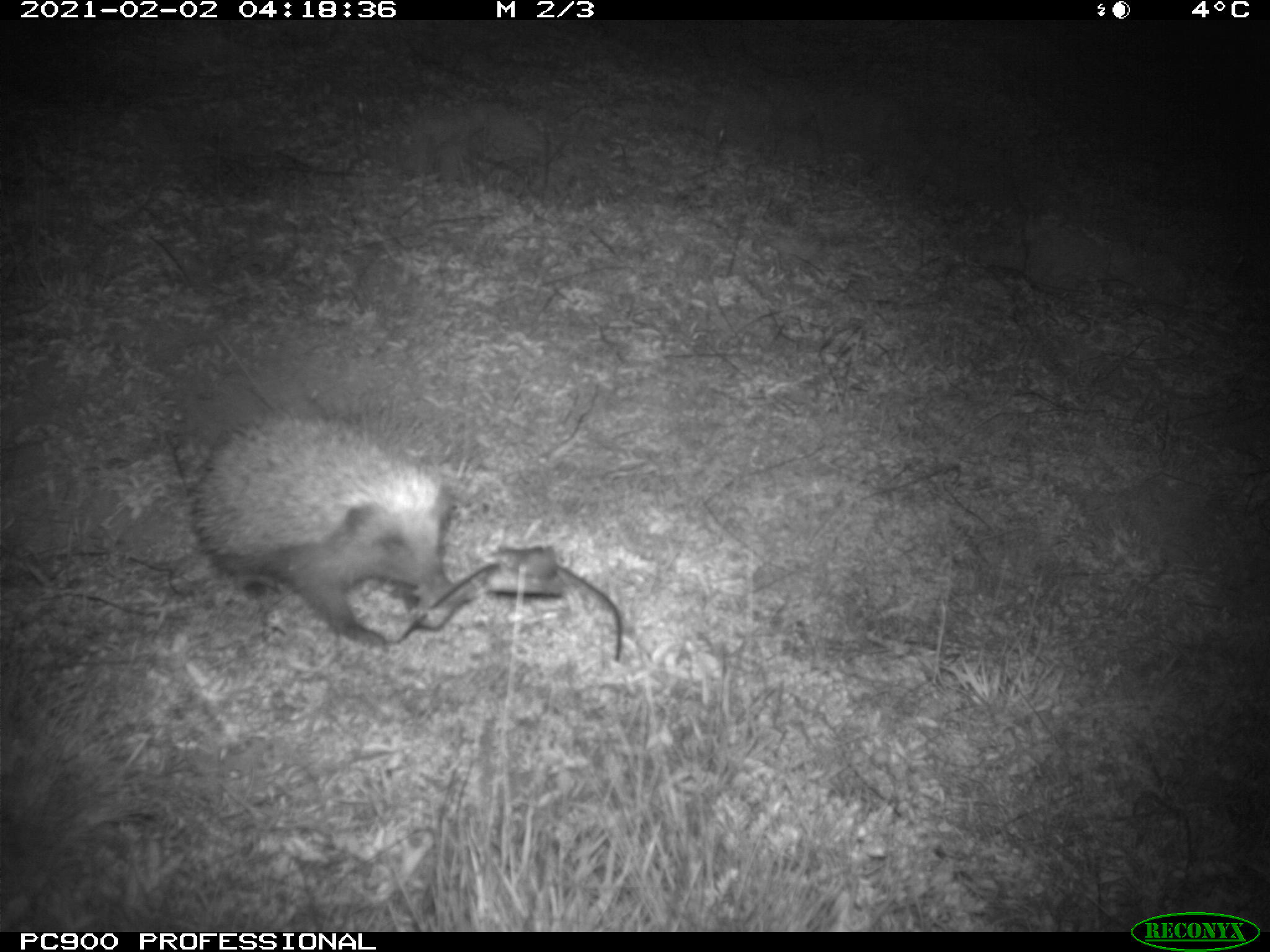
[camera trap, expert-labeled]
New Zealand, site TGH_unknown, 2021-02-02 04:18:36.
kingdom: Animalia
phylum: Chordata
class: Mammalia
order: Eulipotyphla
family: Erinaceidae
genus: Erinaceus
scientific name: Erinaceus europaeus europaeus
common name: european hedgehog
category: hedgehog